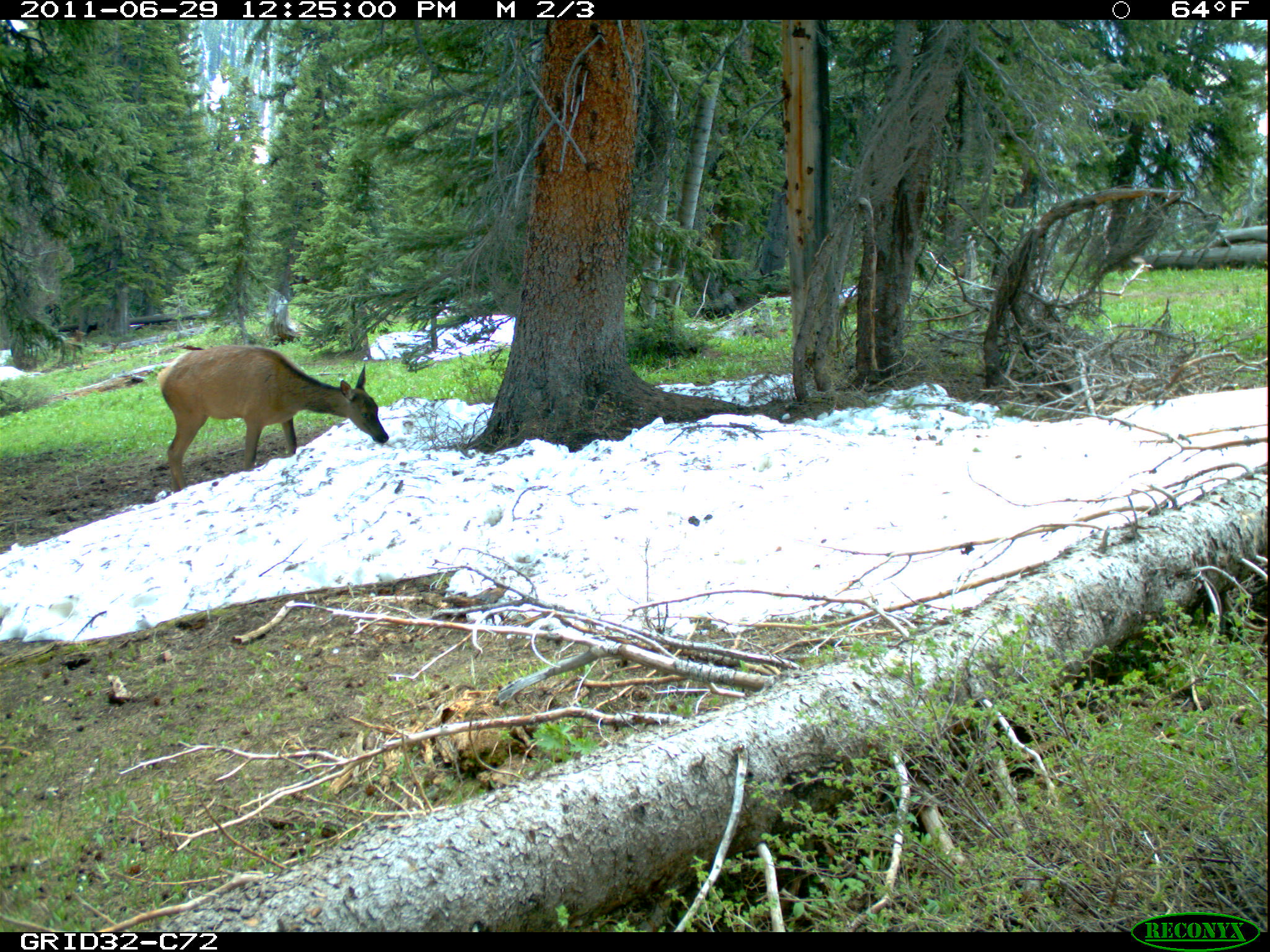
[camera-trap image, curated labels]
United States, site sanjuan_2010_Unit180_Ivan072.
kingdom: Animalia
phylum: Chordata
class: Mammalia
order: Artiodactyla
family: Cervidae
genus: Cervus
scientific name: Cervus elaphus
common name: red deer